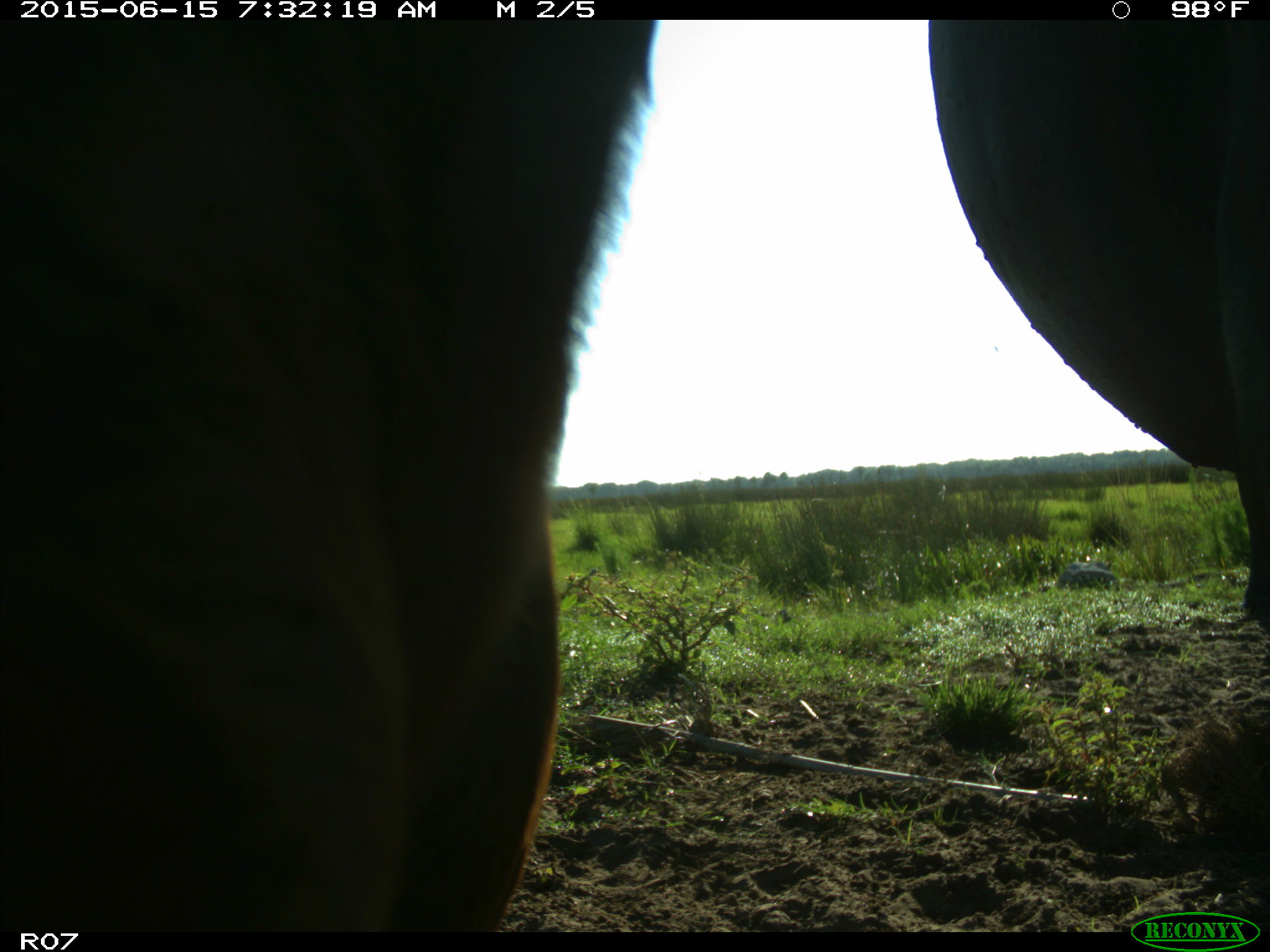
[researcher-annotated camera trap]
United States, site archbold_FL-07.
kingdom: Animalia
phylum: Chordata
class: Mammalia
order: Artiodactyla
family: Bovidae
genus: Bos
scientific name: Bos taurus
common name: domestic cow